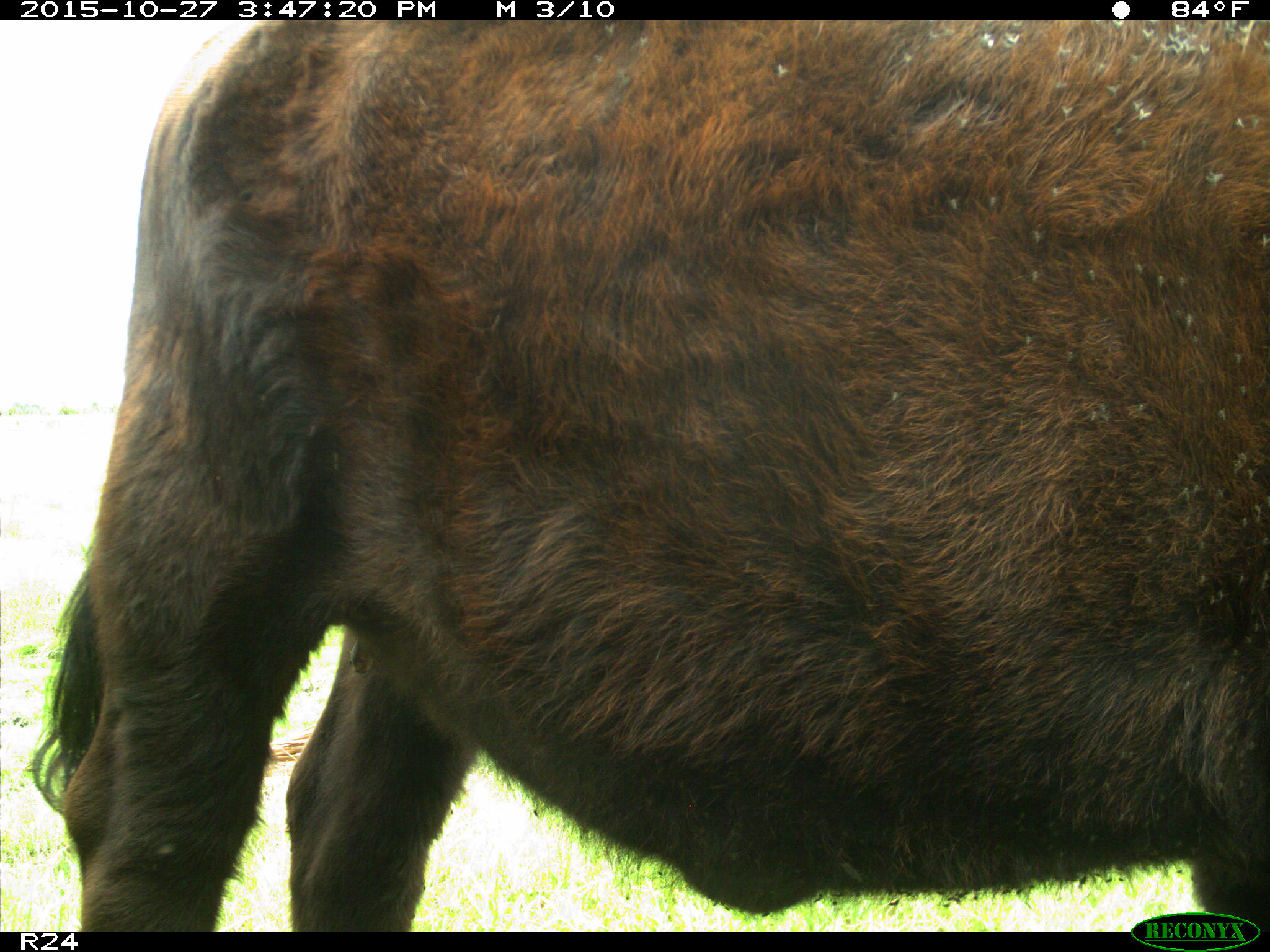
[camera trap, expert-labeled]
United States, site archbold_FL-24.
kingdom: Animalia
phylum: Chordata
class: Mammalia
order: Artiodactyla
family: Bovidae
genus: Bos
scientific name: Bos taurus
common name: domestic cow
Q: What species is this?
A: Bos taurus (domestic cow).